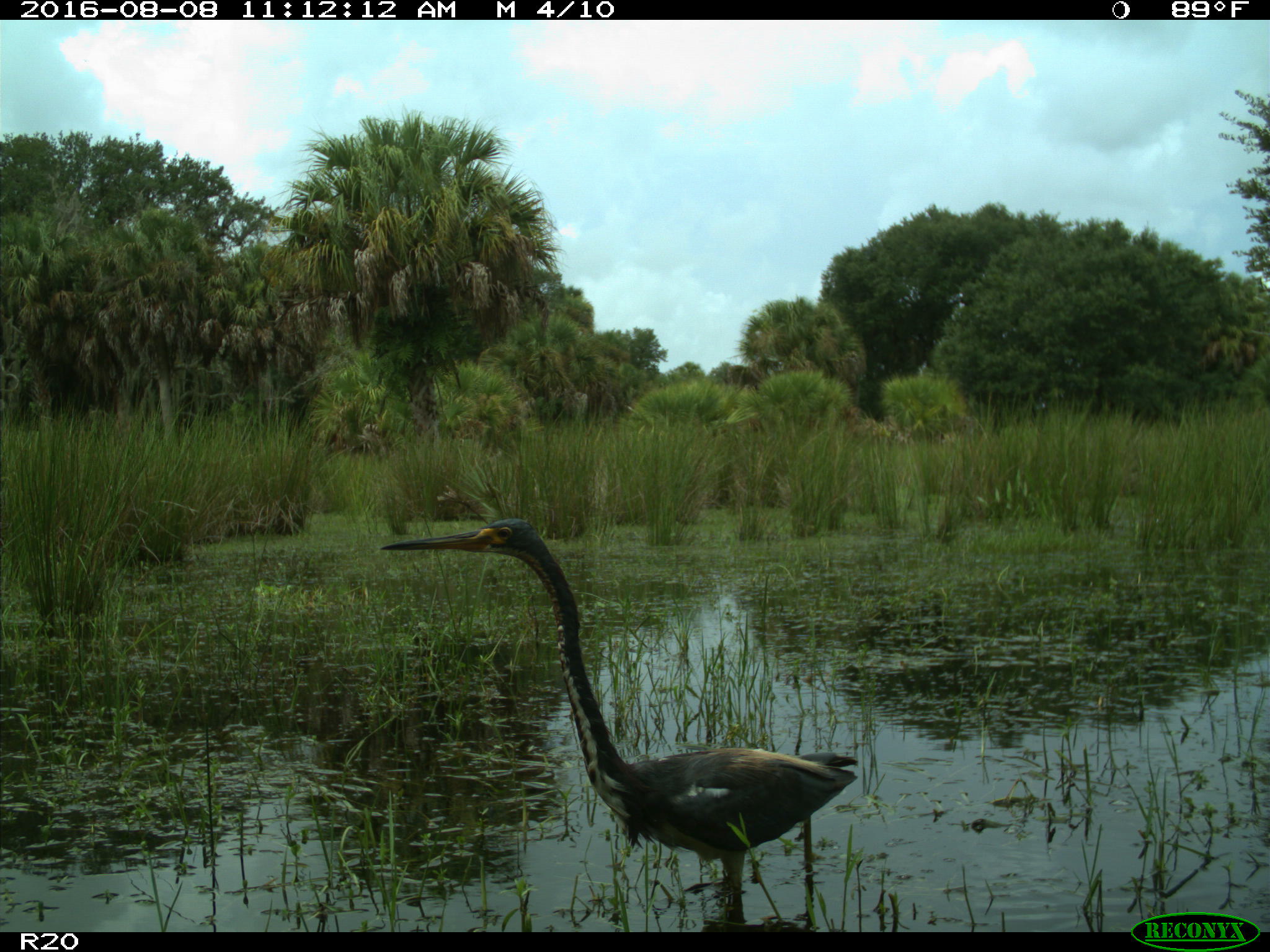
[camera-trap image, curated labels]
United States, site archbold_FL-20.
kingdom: Animalia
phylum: Chordata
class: Aves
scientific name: Aves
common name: birds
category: unidentified bird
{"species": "unidentified bird (birds) (Aves)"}